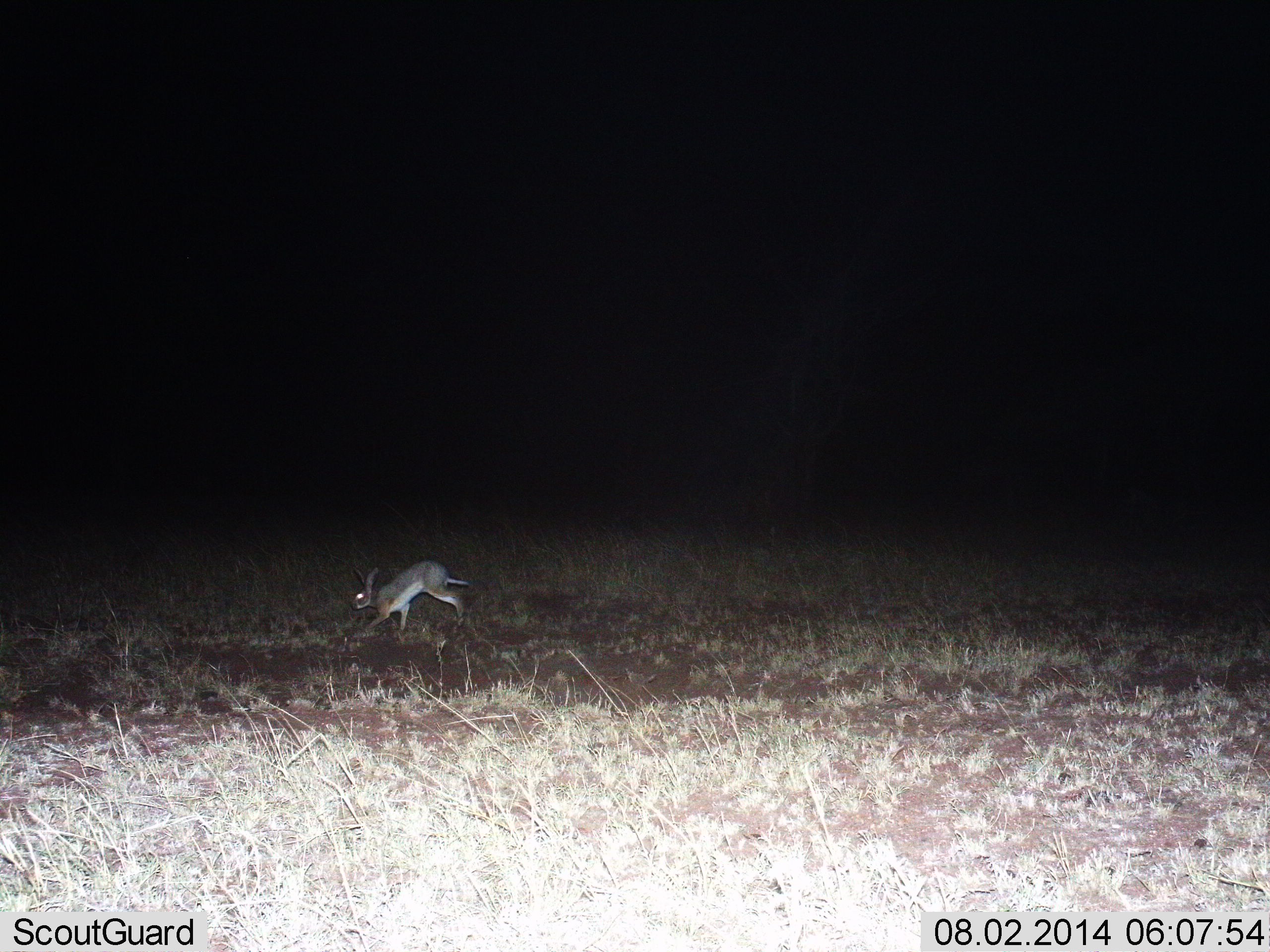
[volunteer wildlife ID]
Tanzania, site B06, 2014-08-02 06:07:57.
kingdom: Animalia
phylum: Chordata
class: Mammalia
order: Lagomorpha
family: Leporidae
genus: Lepus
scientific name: Lepus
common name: hare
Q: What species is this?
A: Hare (Lepus).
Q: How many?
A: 1.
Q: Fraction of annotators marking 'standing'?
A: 10%.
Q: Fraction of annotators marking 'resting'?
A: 0%.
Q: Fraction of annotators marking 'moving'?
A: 100%.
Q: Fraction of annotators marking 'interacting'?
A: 0%.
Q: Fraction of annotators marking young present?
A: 0%.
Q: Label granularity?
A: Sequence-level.